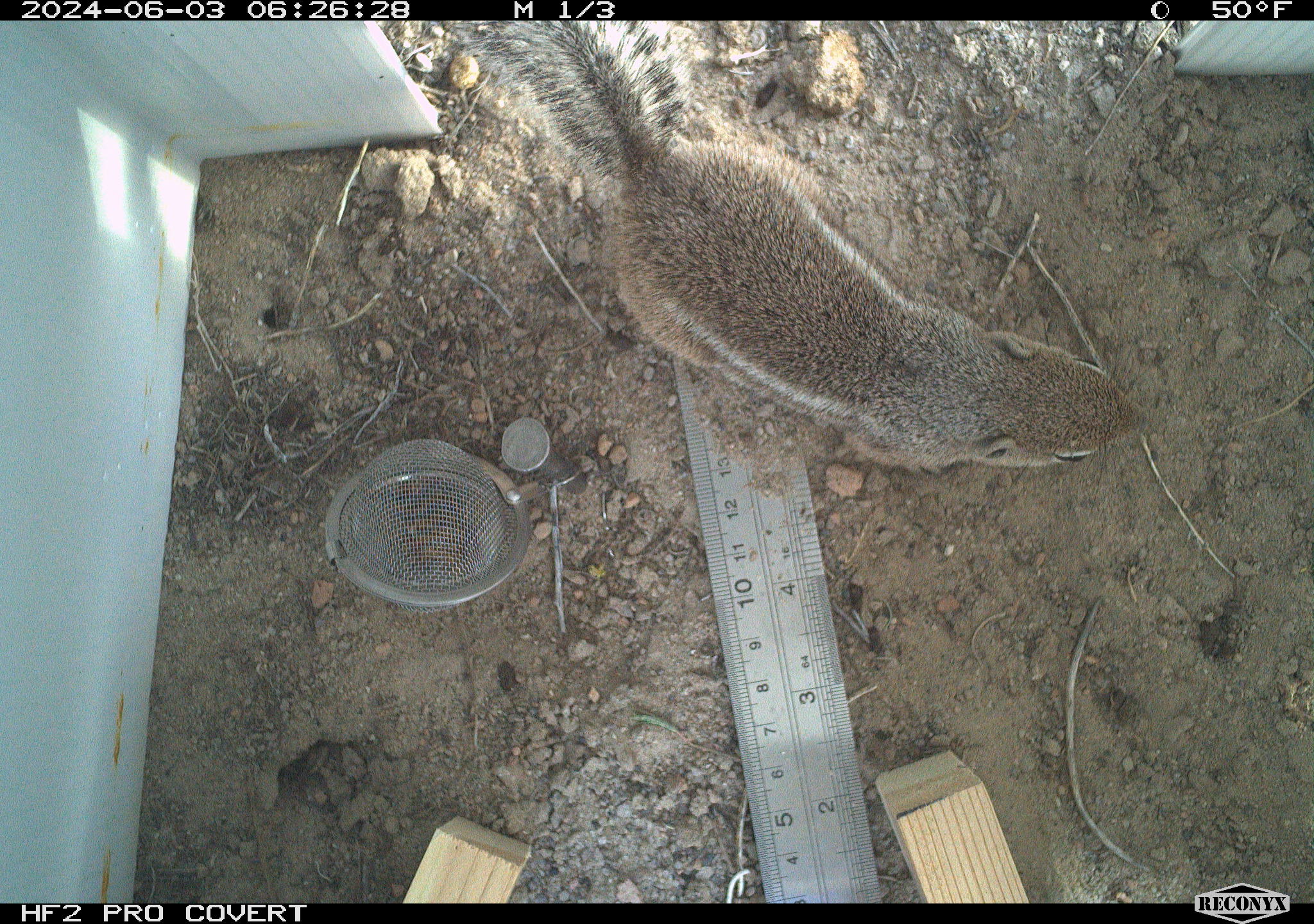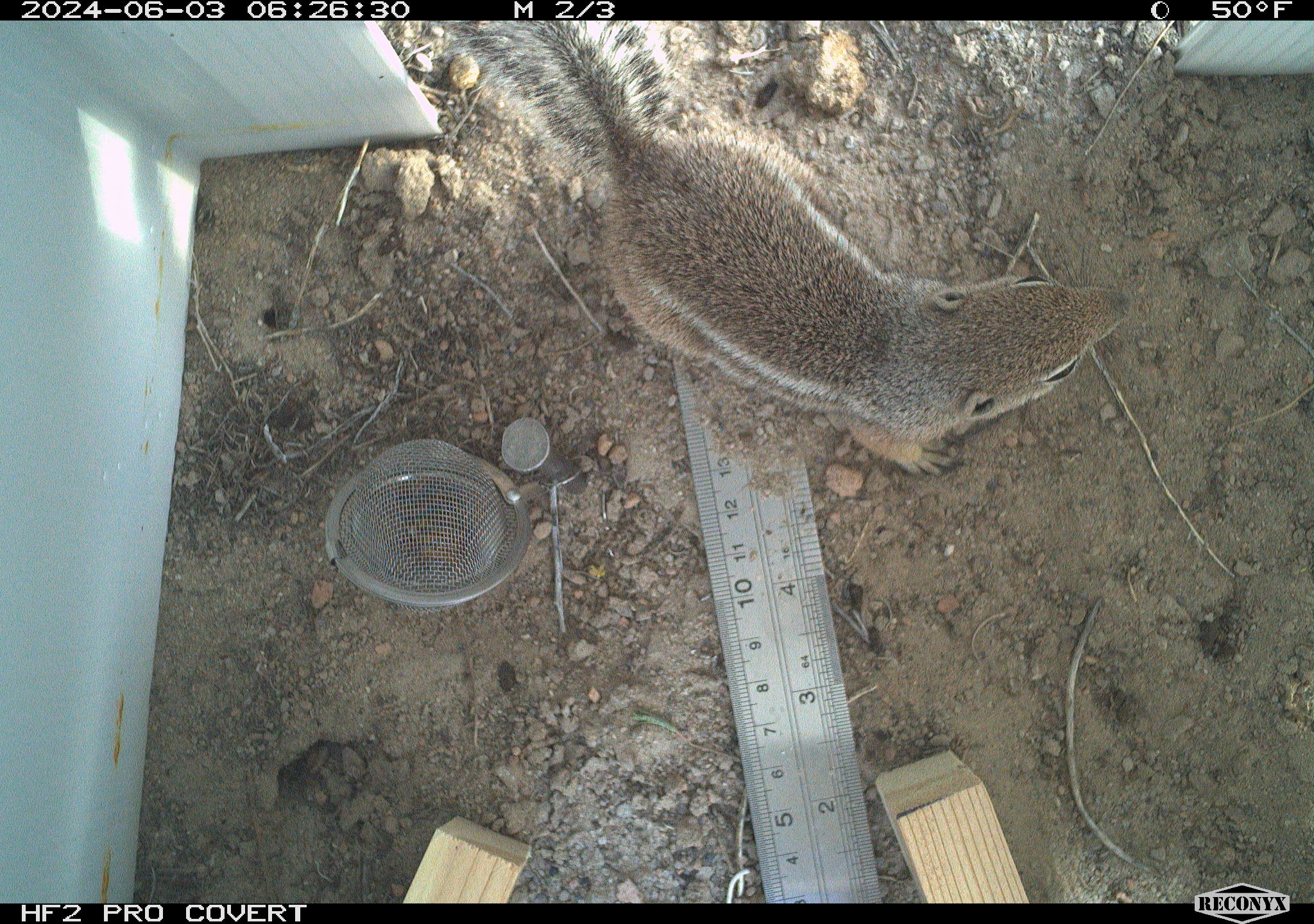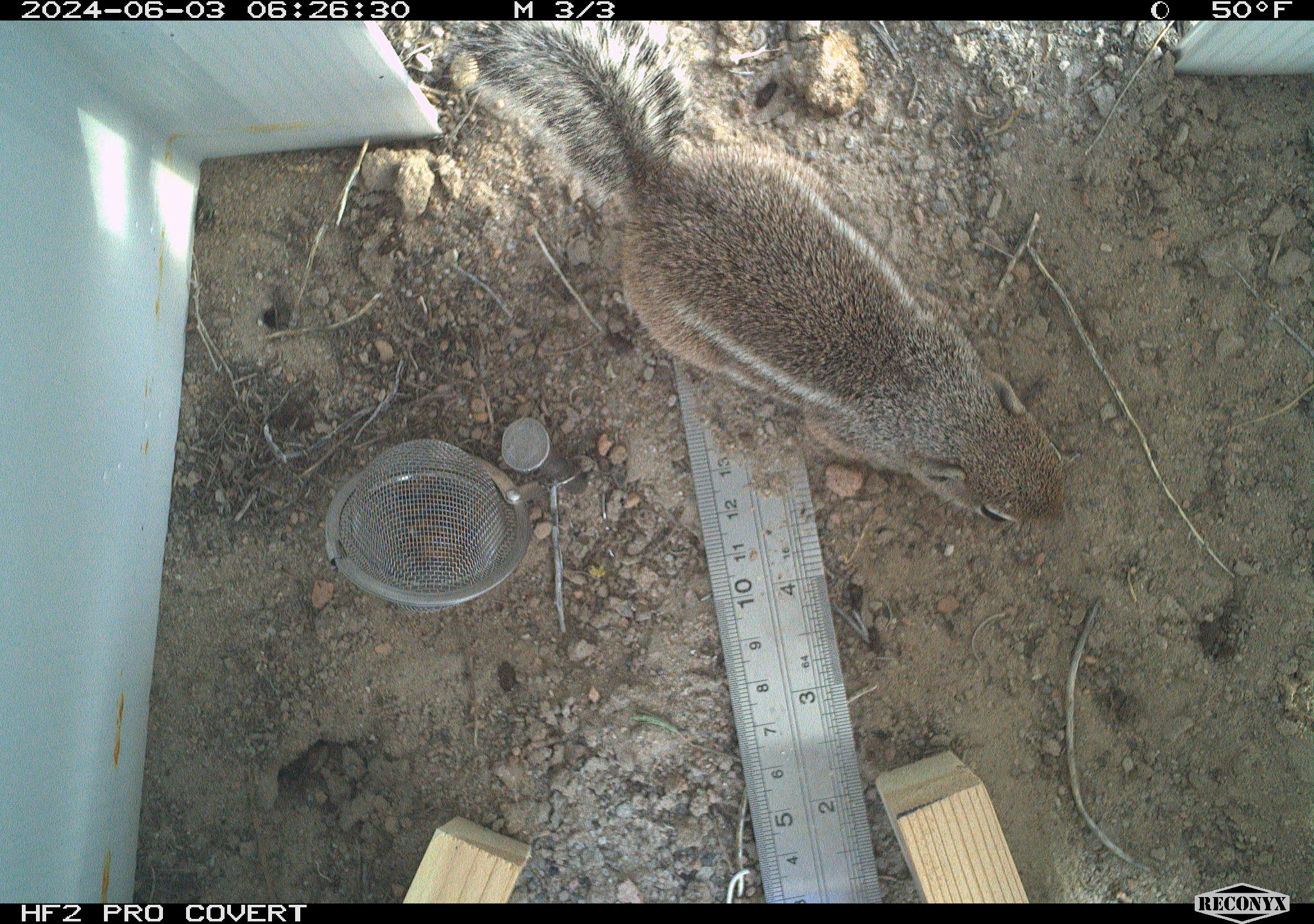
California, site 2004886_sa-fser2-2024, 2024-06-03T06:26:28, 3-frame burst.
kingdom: Animalia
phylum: Chordata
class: Mammalia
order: Rodentia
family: Sciuridae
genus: Ammospermophilus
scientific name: Ammospermophilus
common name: antelope ground squirrels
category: ammospermophilus species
Ammospermophilus species (antelope ground squirrels) (Ammospermophilus).